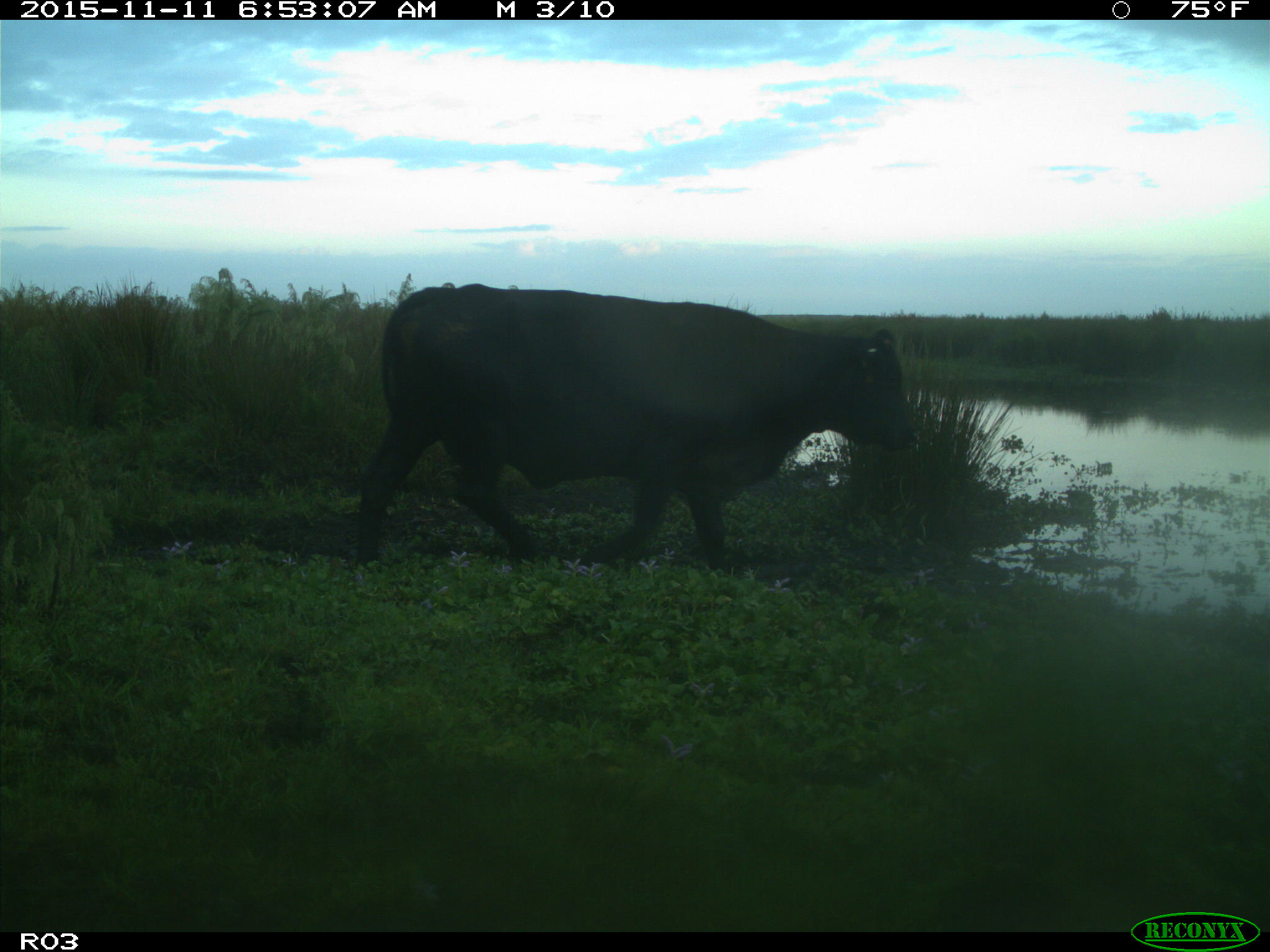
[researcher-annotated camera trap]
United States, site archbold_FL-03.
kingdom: Animalia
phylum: Chordata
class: Mammalia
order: Artiodactyla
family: Bovidae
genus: Bos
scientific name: Bos taurus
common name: domestic cow